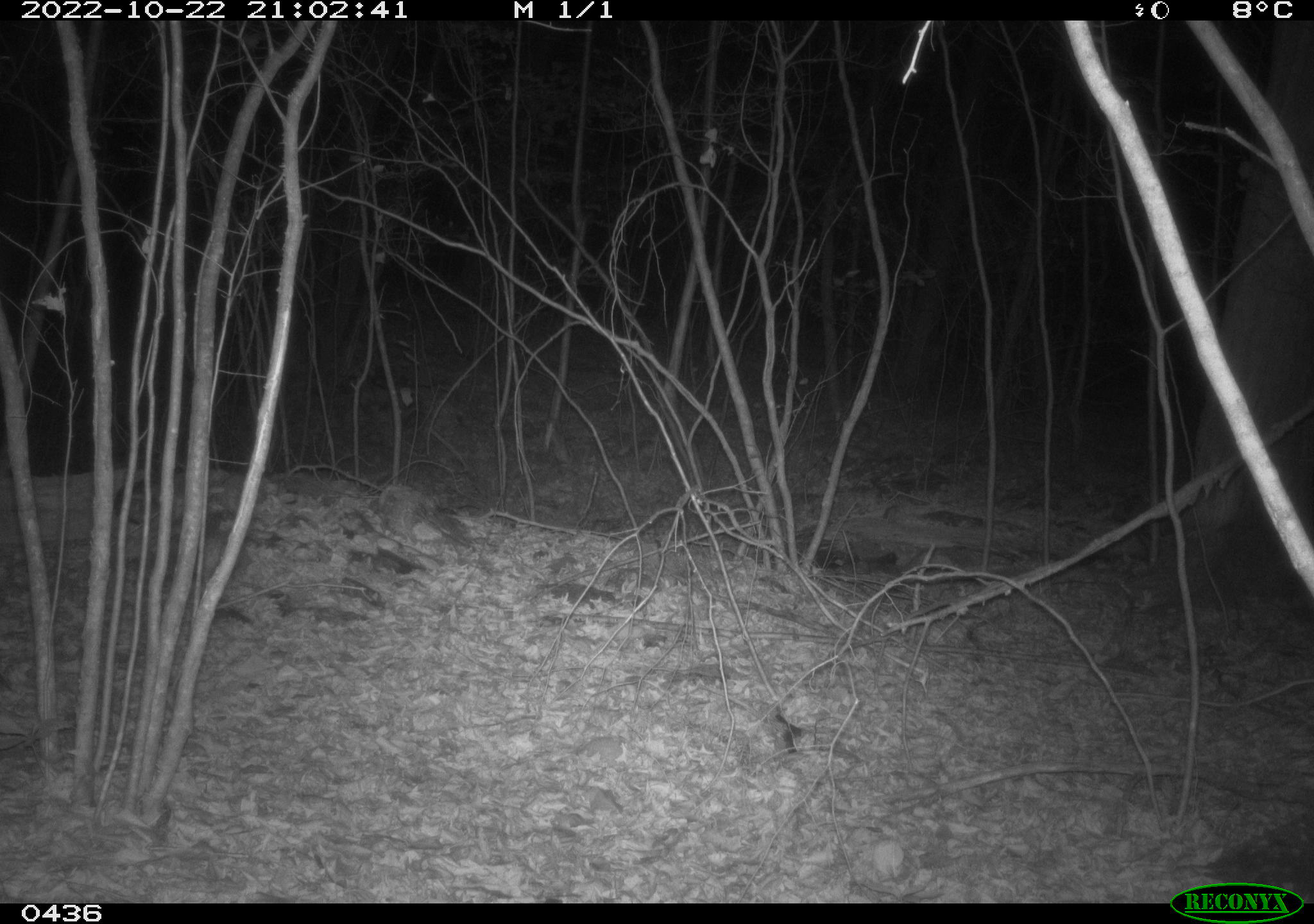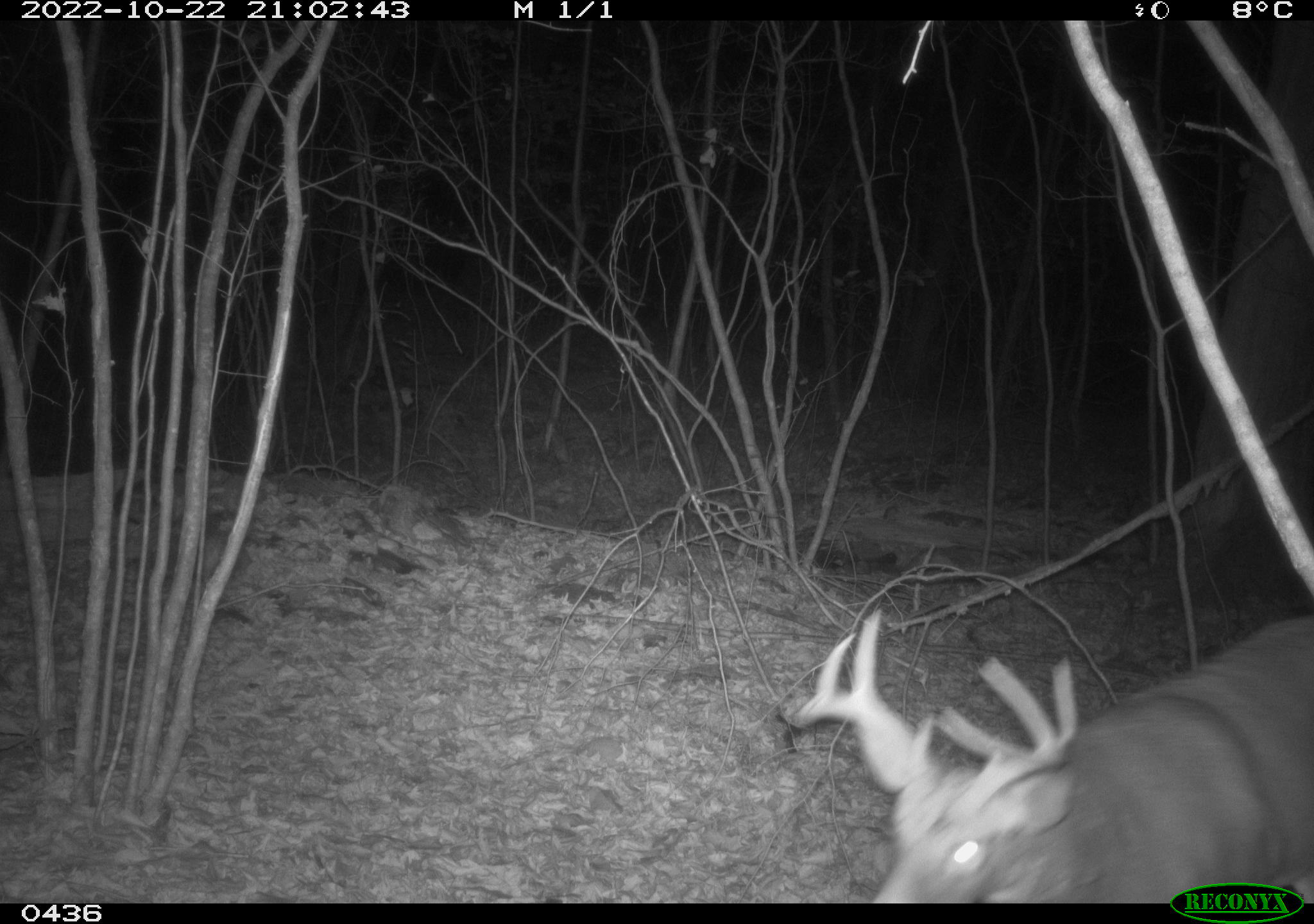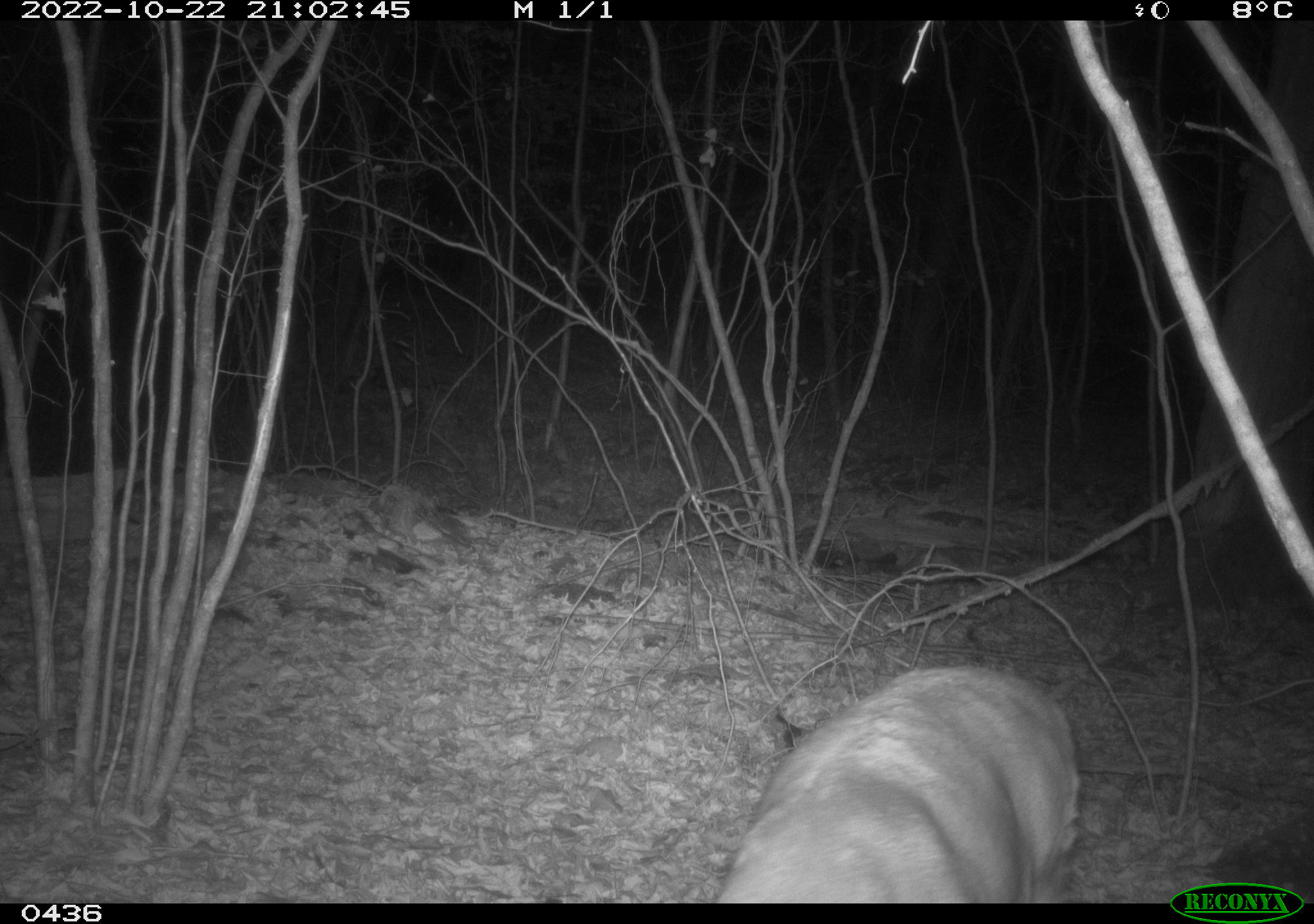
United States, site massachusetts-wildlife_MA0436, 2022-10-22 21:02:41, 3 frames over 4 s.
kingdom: Animalia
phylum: Chordata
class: Mammalia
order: Artiodactyla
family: Cervidae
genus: Odocoileus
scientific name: Odocoileus virginianus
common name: white-tailed deer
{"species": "white-tailed deer (Odocoileus virginianus)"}